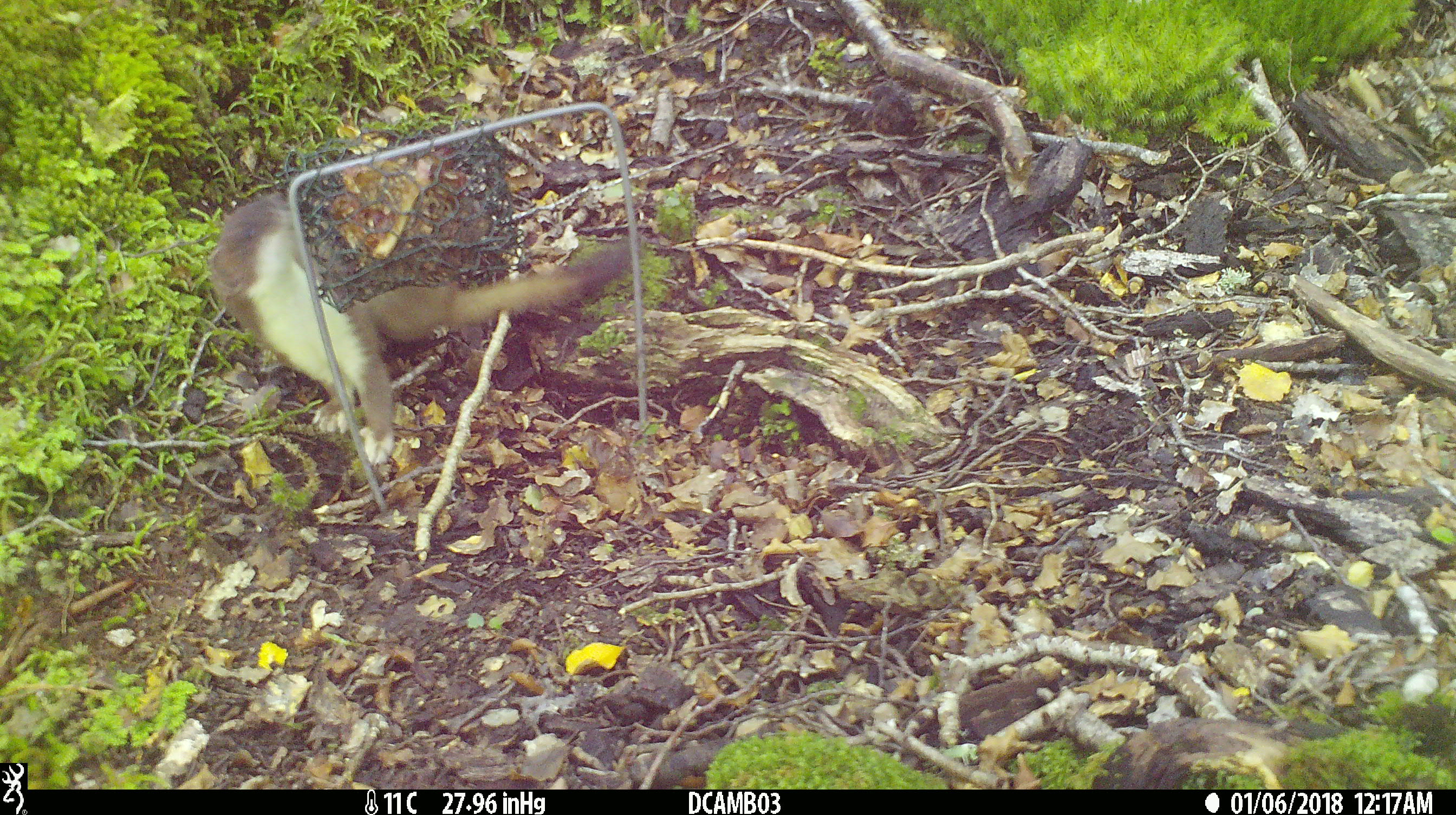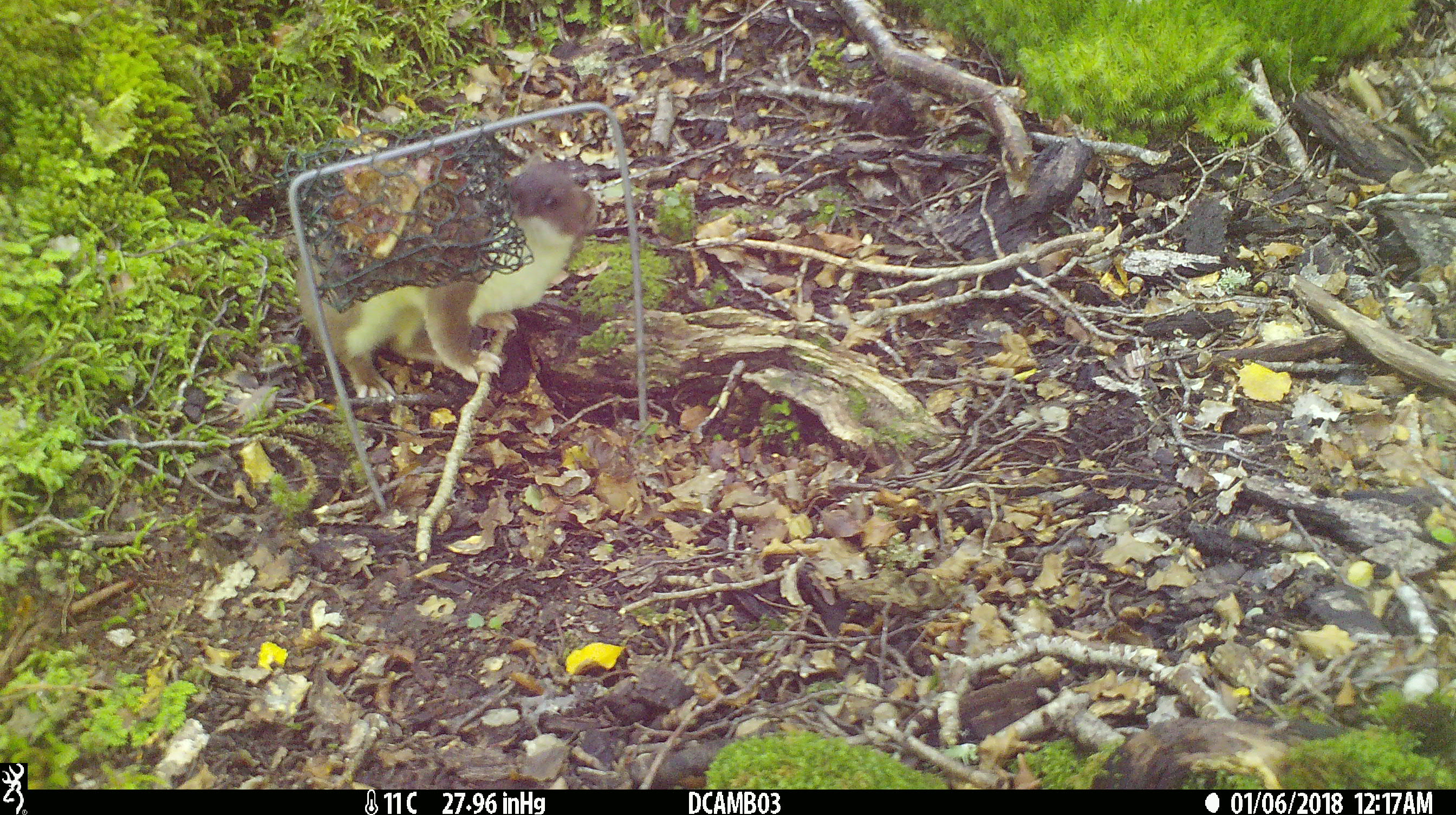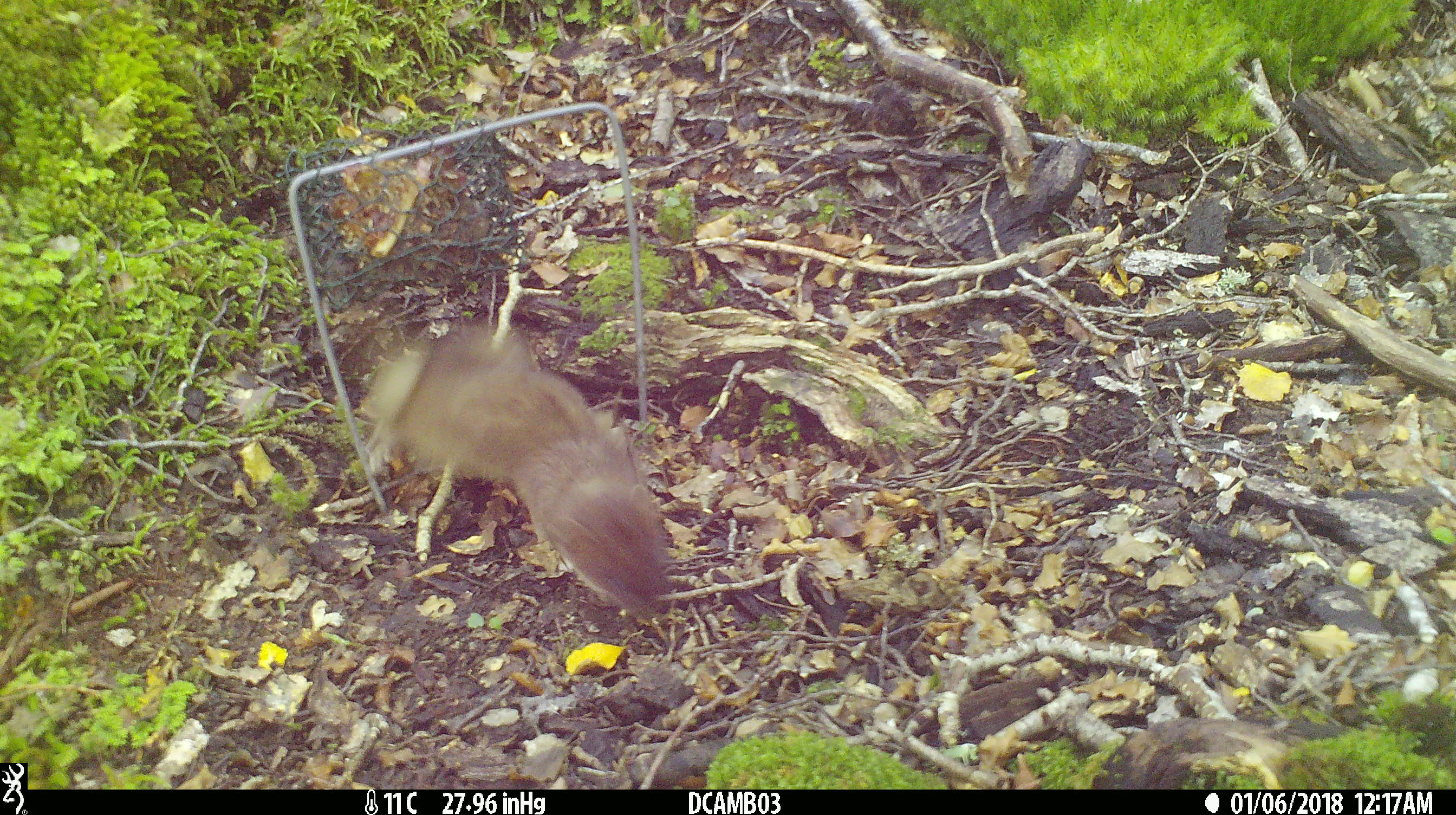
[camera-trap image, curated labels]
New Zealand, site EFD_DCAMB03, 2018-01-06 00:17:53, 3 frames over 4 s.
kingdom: Animalia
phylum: Chordata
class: Mammalia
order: Carnivora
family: Mustelidae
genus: Mustela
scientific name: Mustela erminea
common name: stoat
Stoat (Mustela erminea).